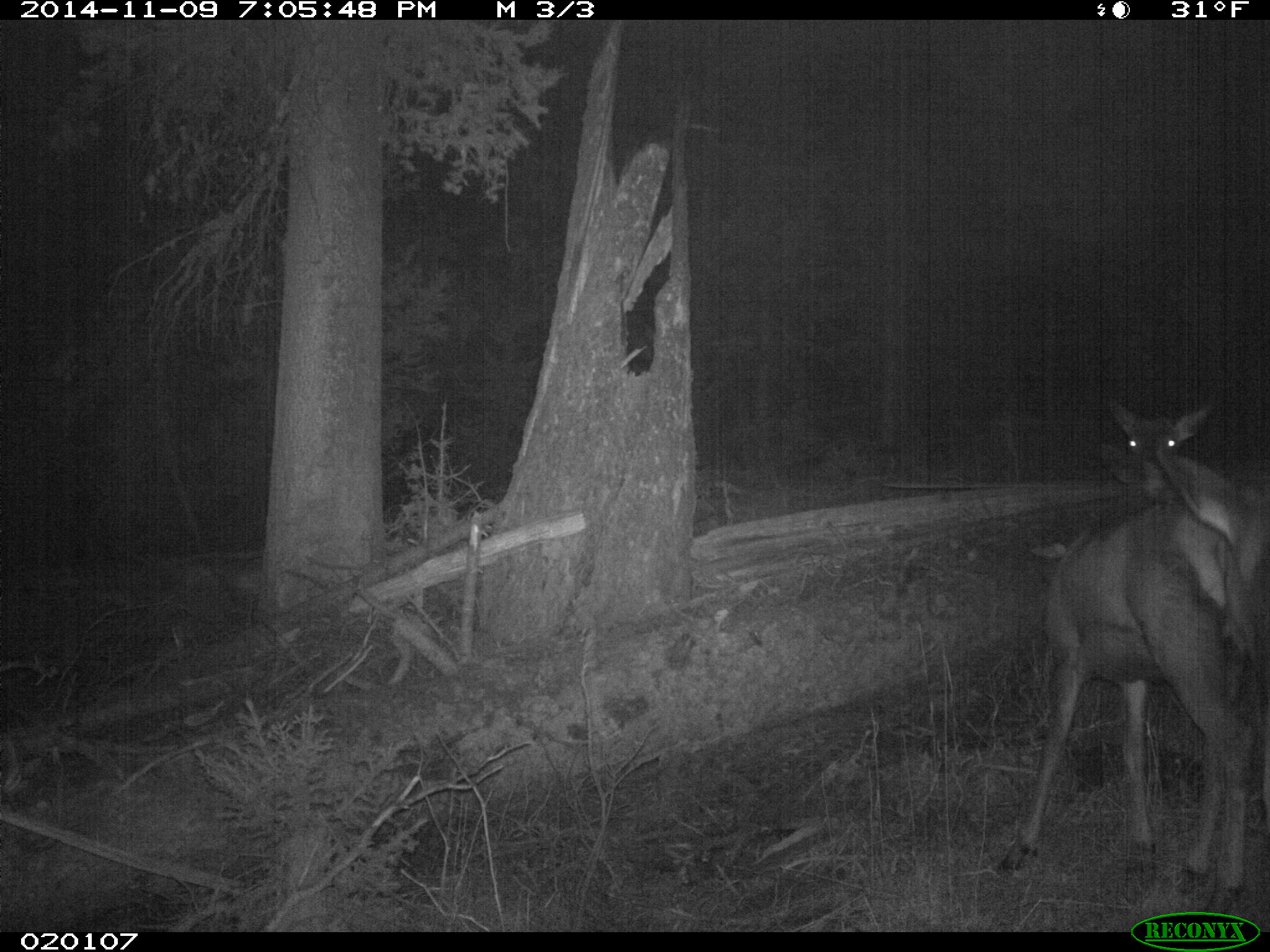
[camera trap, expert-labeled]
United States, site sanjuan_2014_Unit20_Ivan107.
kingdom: Animalia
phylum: Chordata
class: Mammalia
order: Artiodactyla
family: Cervidae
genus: Cervus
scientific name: Cervus elaphus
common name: red deer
Cervus elaphus (red deer).